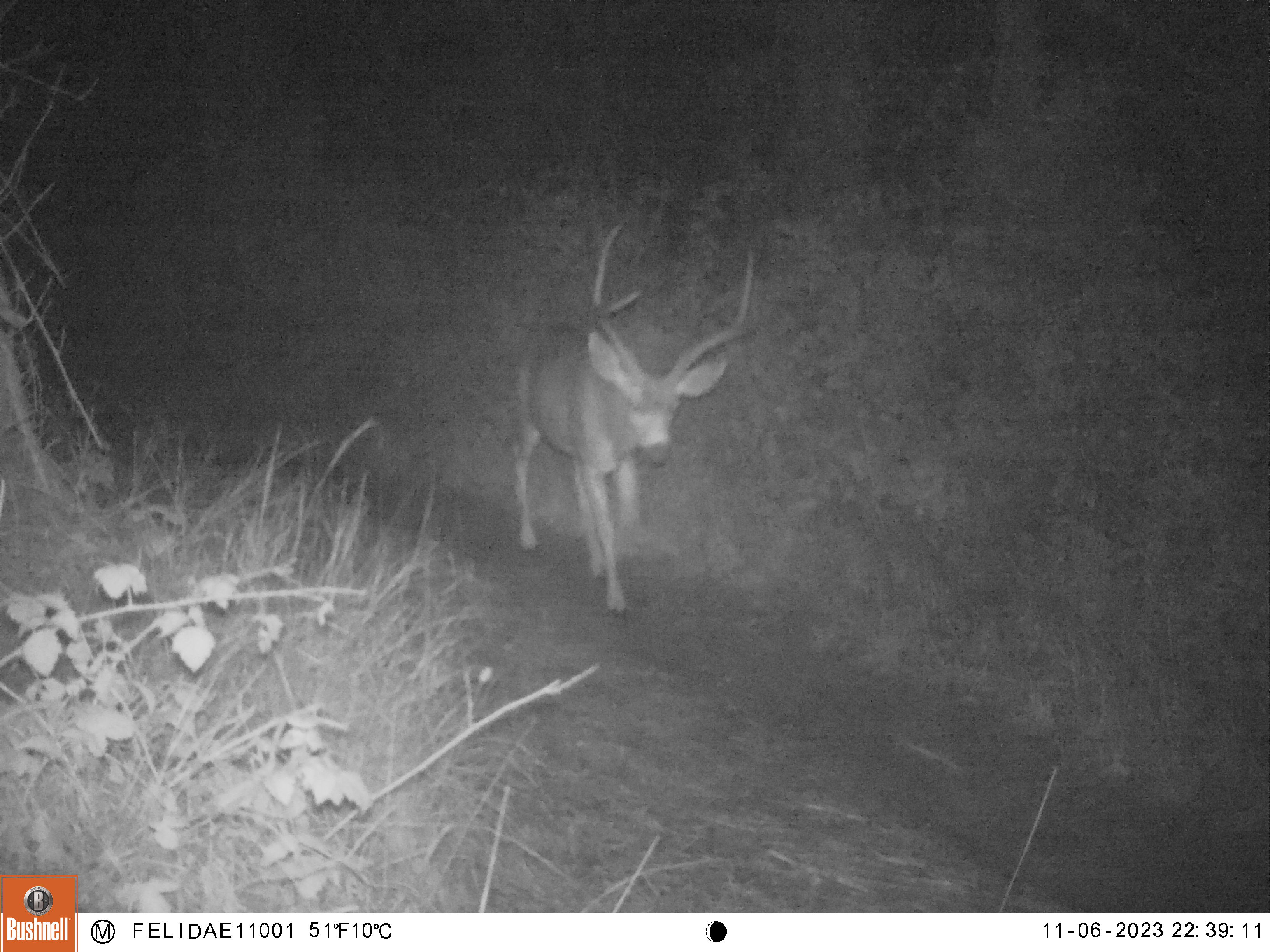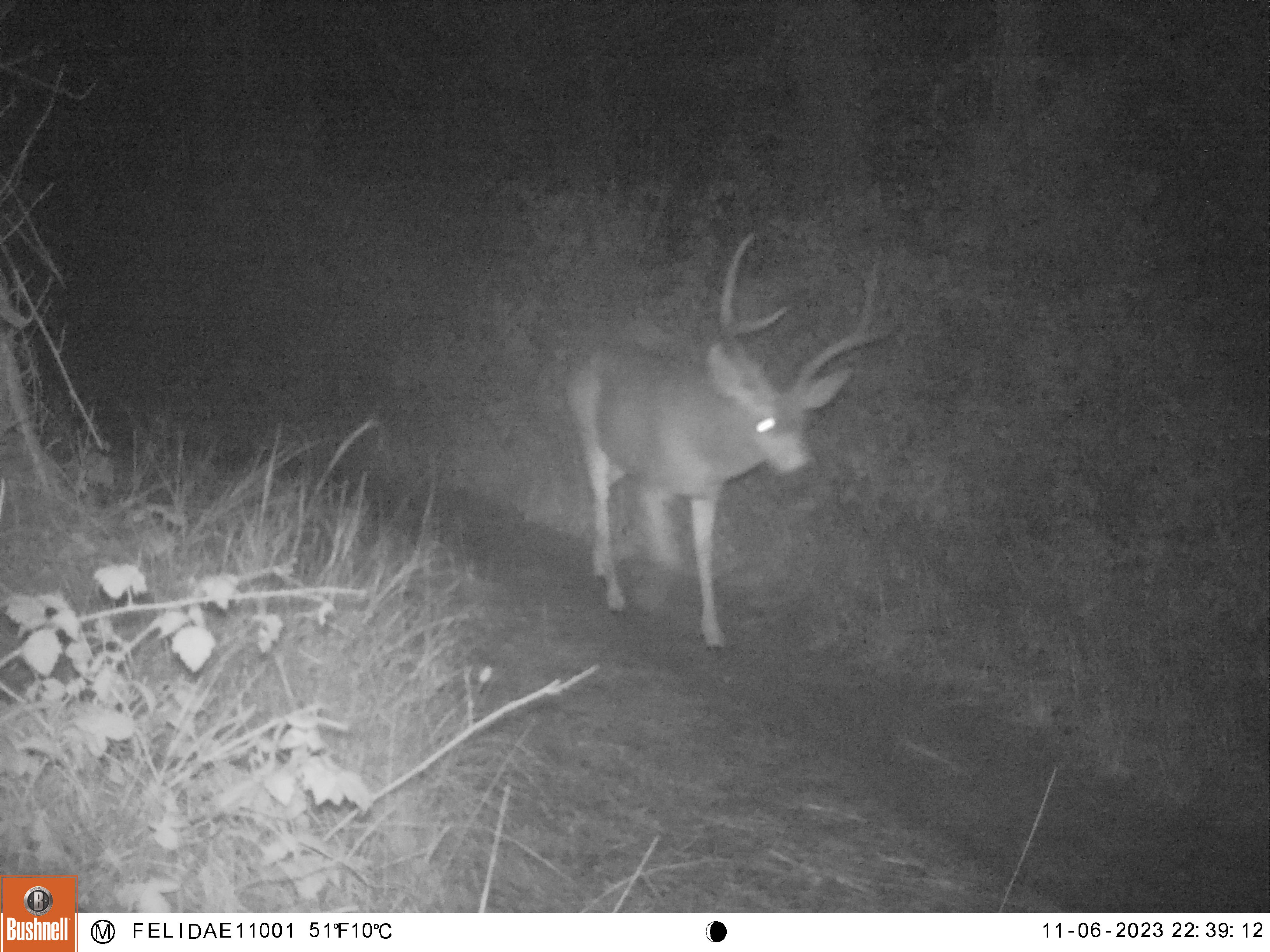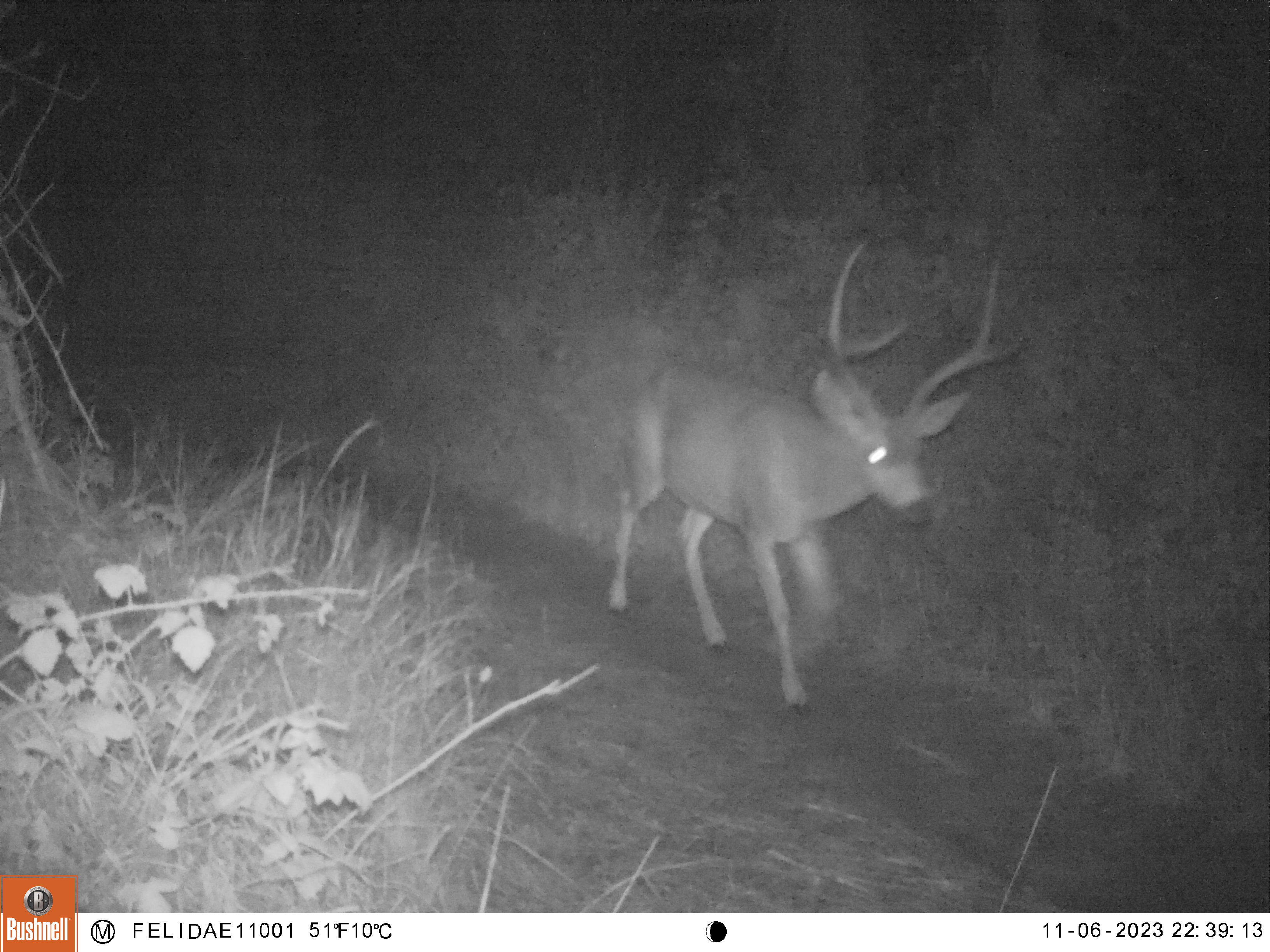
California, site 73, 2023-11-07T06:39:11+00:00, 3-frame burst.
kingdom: Animalia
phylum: Chordata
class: Mammalia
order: Artiodactyla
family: Cervidae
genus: Odocoileus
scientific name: Odocoileus hemionus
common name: mule deer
Mule deer (Odocoileus hemionus).